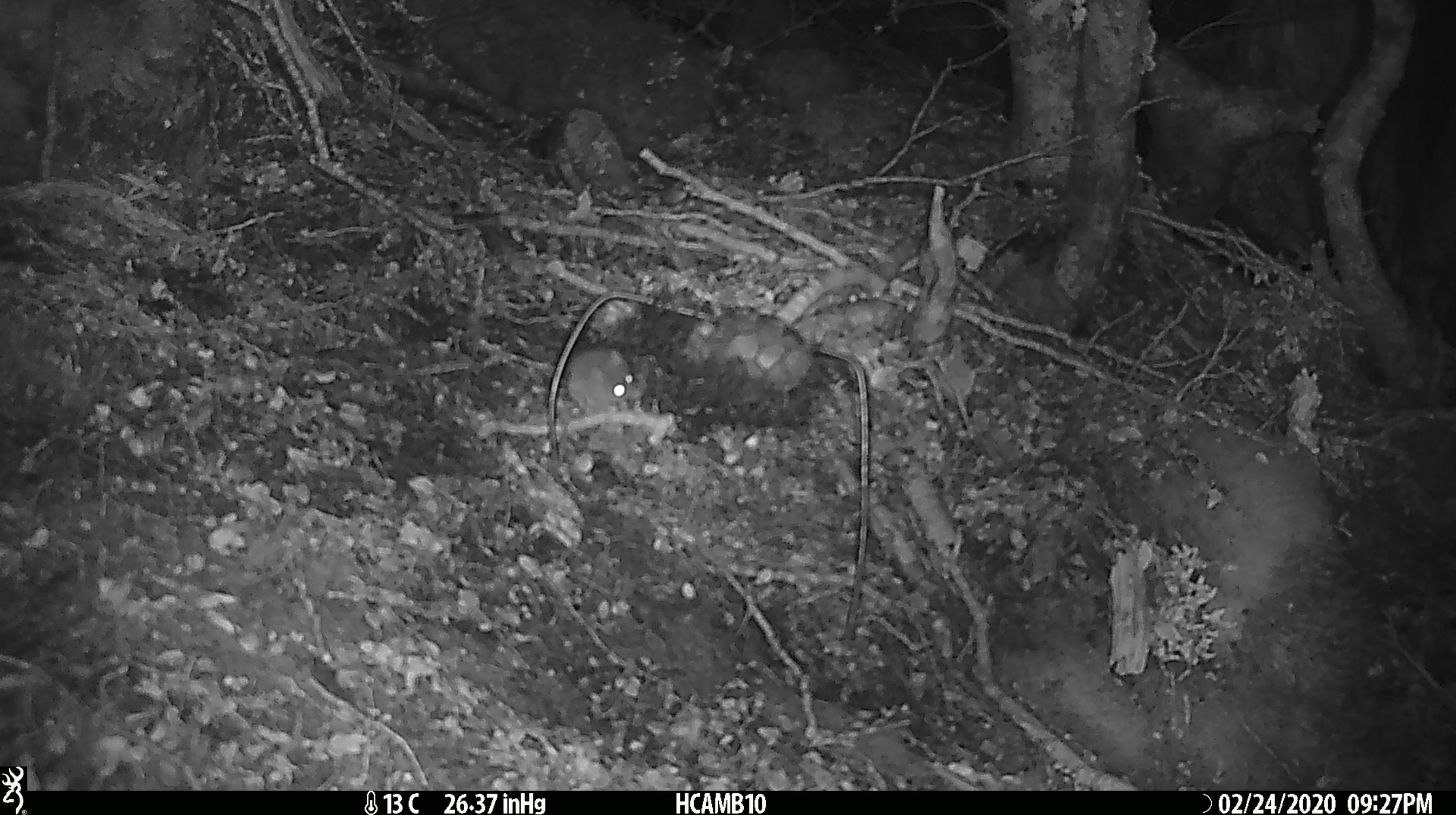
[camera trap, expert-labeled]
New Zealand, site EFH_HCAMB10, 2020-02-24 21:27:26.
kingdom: Animalia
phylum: Chordata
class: Mammalia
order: Rodentia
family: Muridae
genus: Mus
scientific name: Mus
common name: mouse